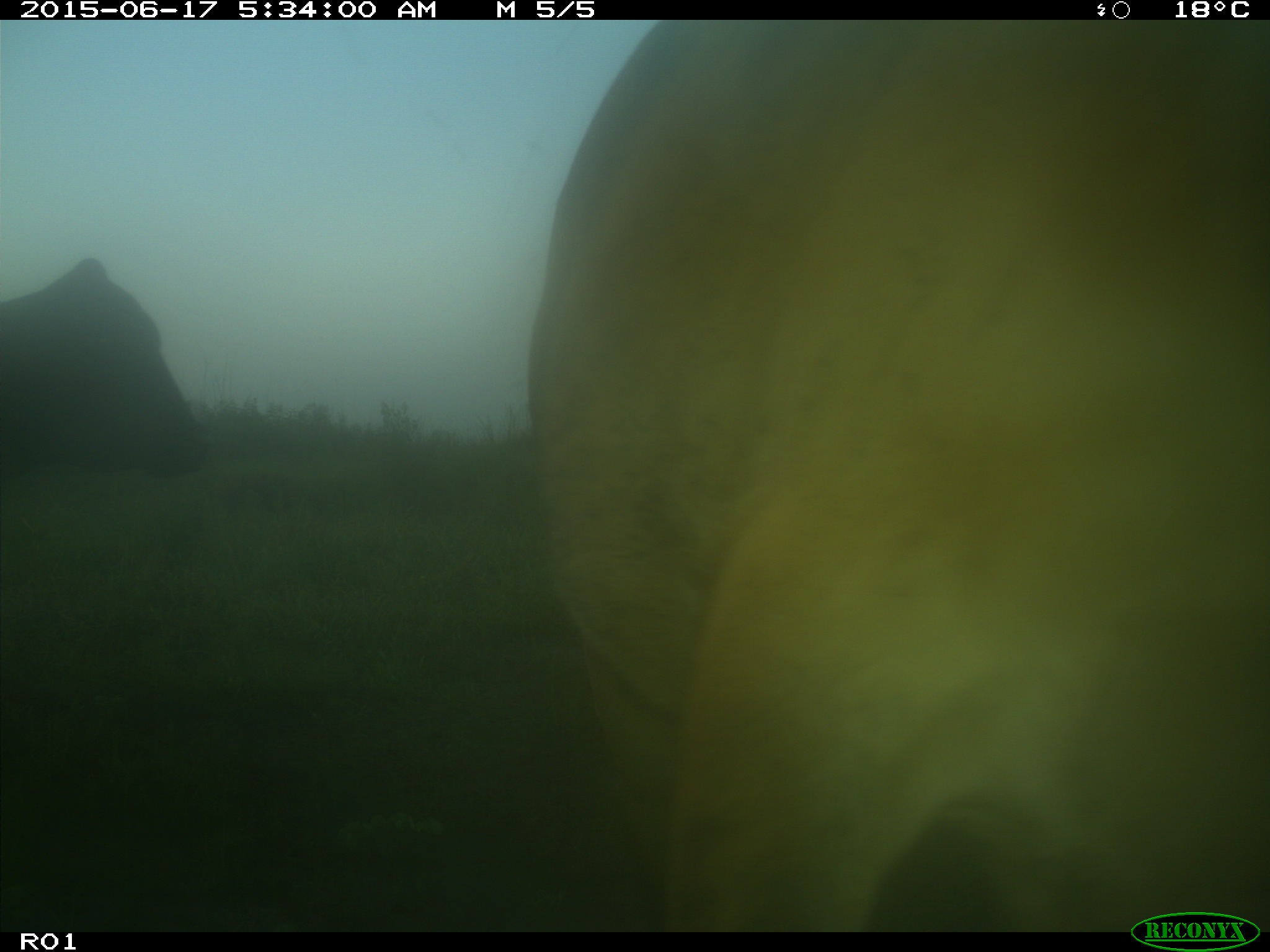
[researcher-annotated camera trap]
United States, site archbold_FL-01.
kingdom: Animalia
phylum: Chordata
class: Mammalia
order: Artiodactyla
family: Bovidae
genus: Bos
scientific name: Bos taurus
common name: domestic cow